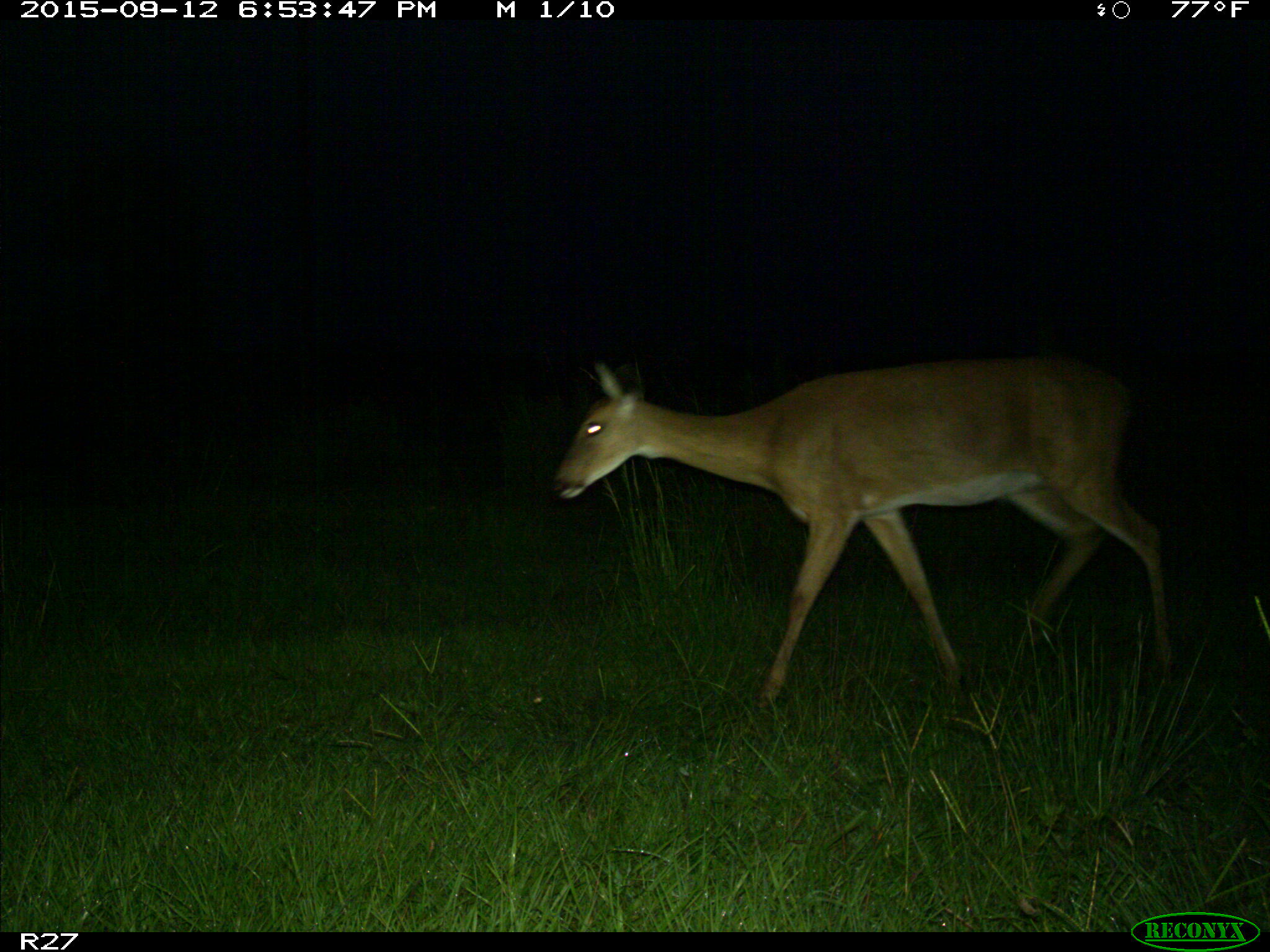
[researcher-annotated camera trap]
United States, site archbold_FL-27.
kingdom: Animalia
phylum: Chordata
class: Mammalia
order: Artiodactyla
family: Cervidae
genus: Odocoileus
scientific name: Odocoileus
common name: deer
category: unidentified deer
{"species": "unidentified deer (deer) (Odocoileus)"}